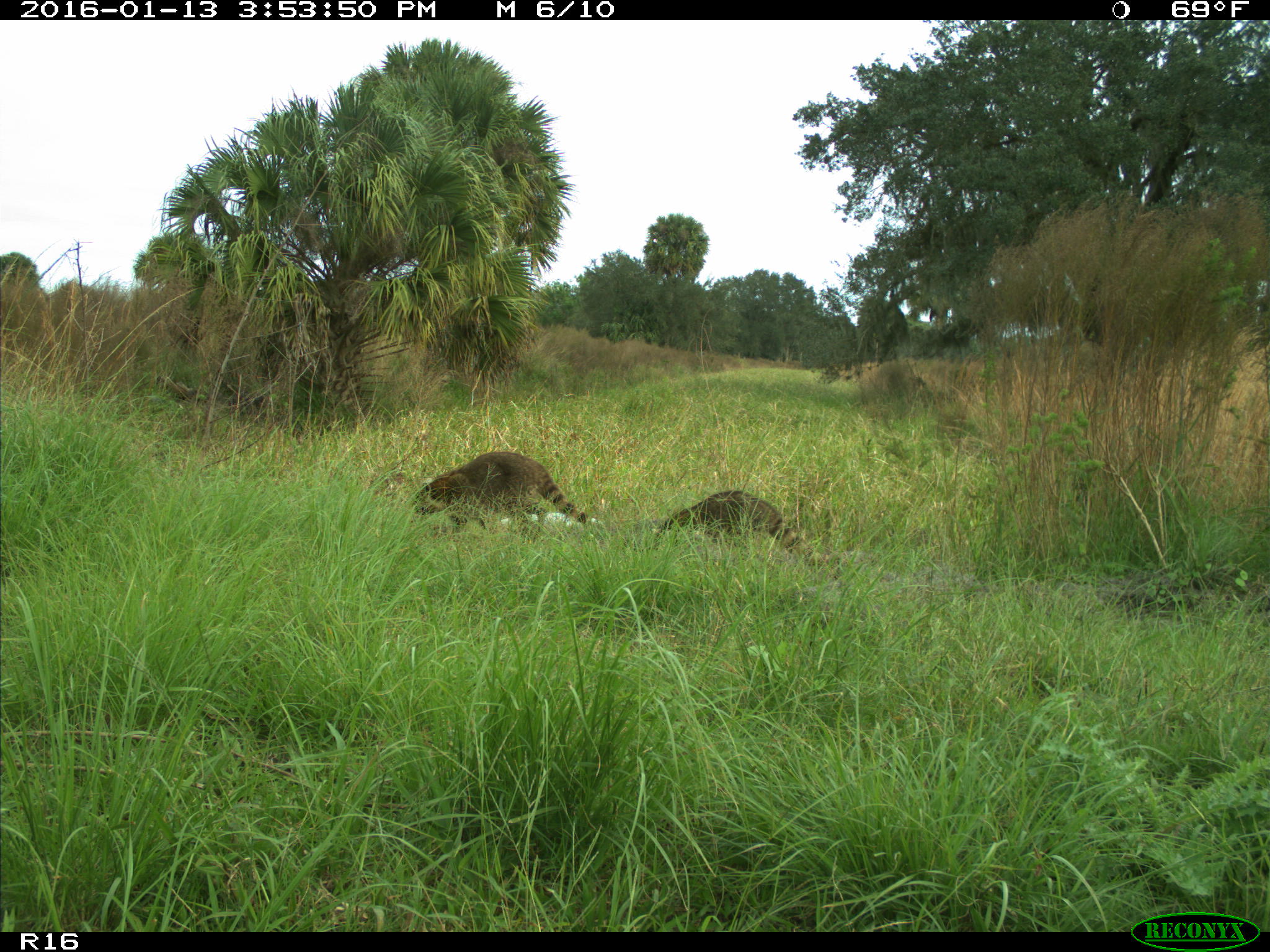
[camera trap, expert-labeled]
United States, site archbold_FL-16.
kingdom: Animalia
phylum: Chordata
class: Mammalia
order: Carnivora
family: Procyonidae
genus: Procyon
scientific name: Procyon lotor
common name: common raccoon